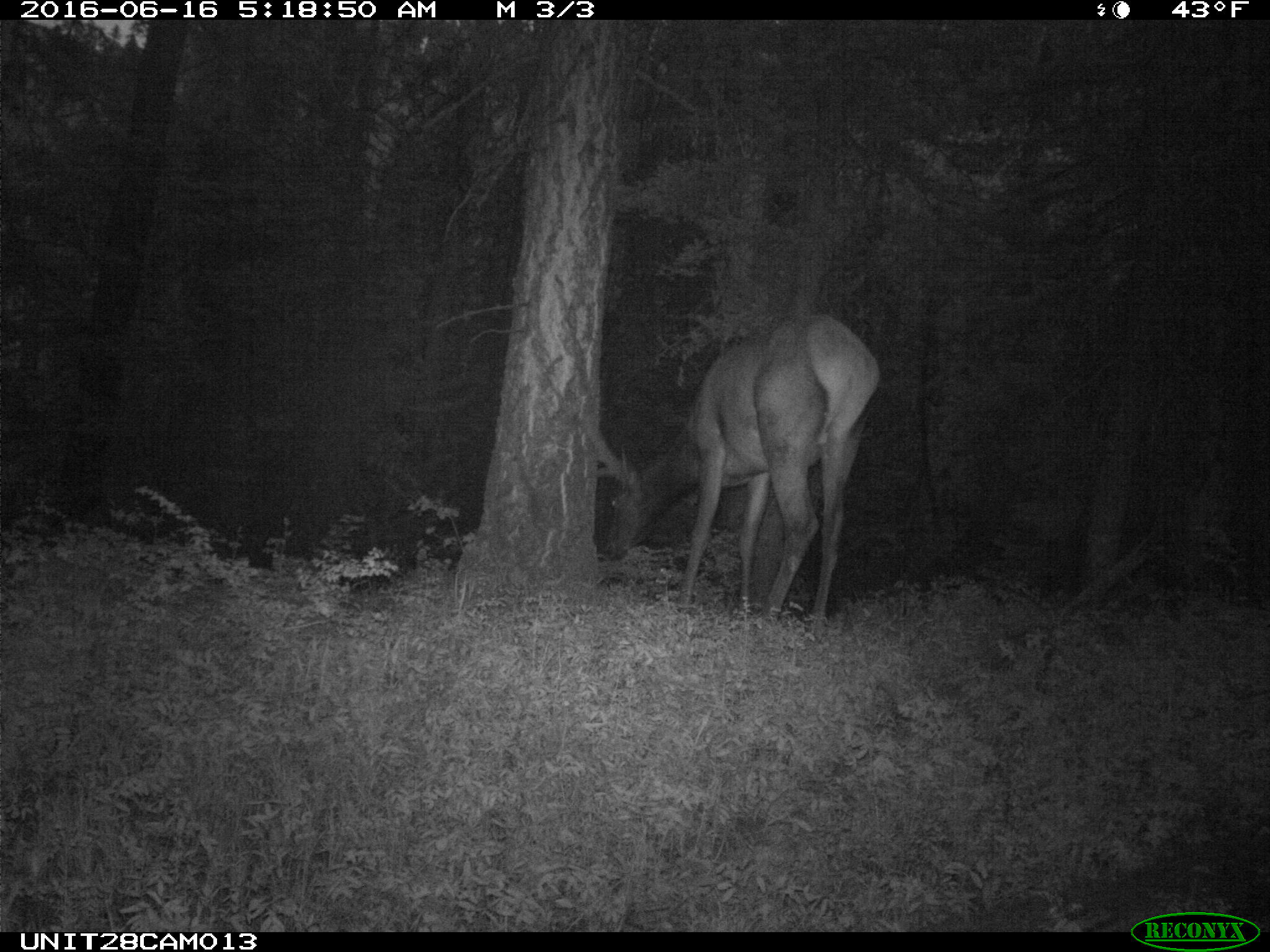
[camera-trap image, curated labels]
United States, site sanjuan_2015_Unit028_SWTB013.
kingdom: Animalia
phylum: Chordata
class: Mammalia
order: Artiodactyla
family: Cervidae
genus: Cervus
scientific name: Cervus elaphus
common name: red deer